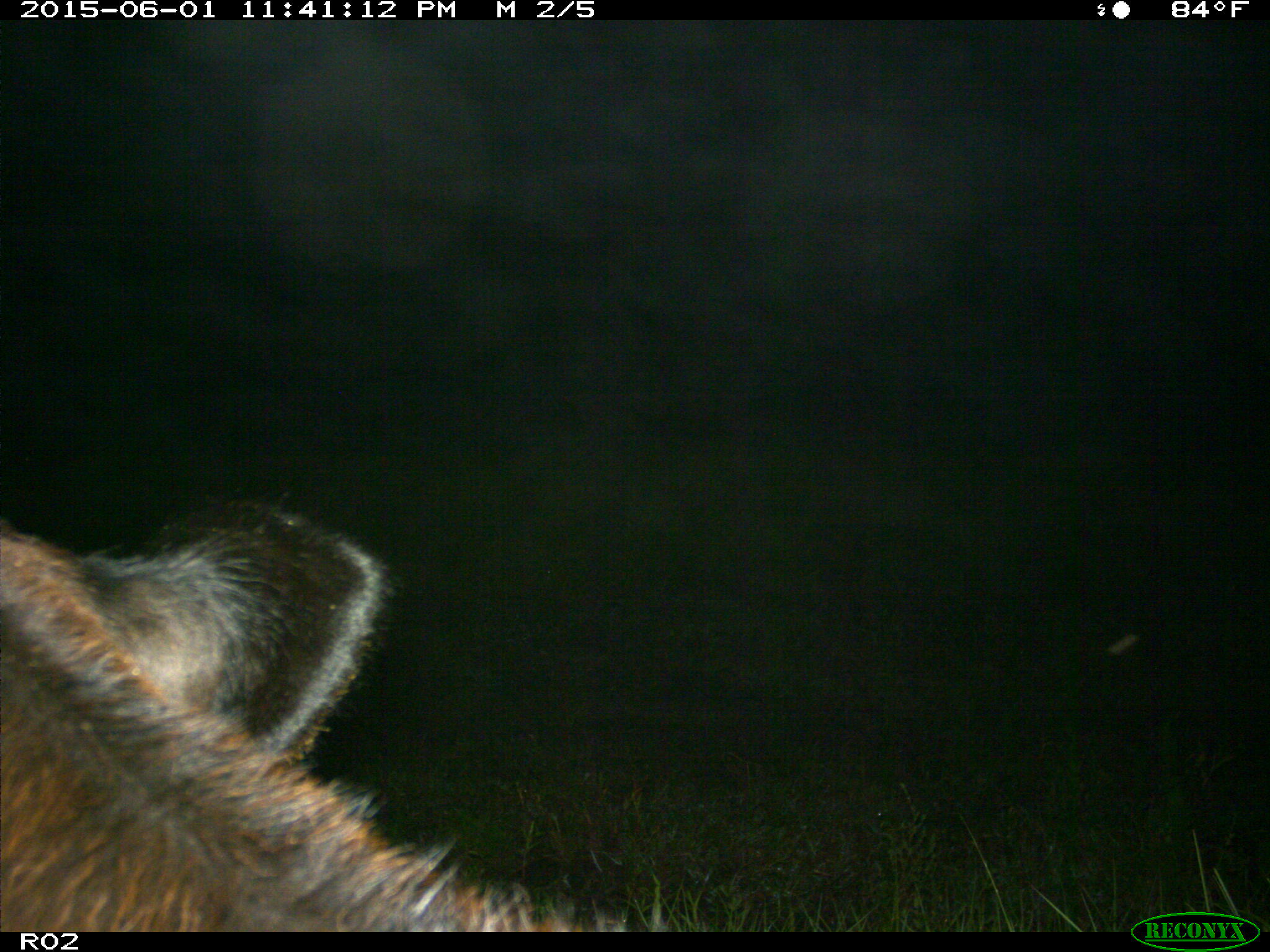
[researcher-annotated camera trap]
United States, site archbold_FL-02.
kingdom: Animalia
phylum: Chordata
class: Mammalia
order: Artiodactyla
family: Bovidae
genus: Bos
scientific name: Bos taurus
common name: domestic cow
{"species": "Bos taurus (domestic cow)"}